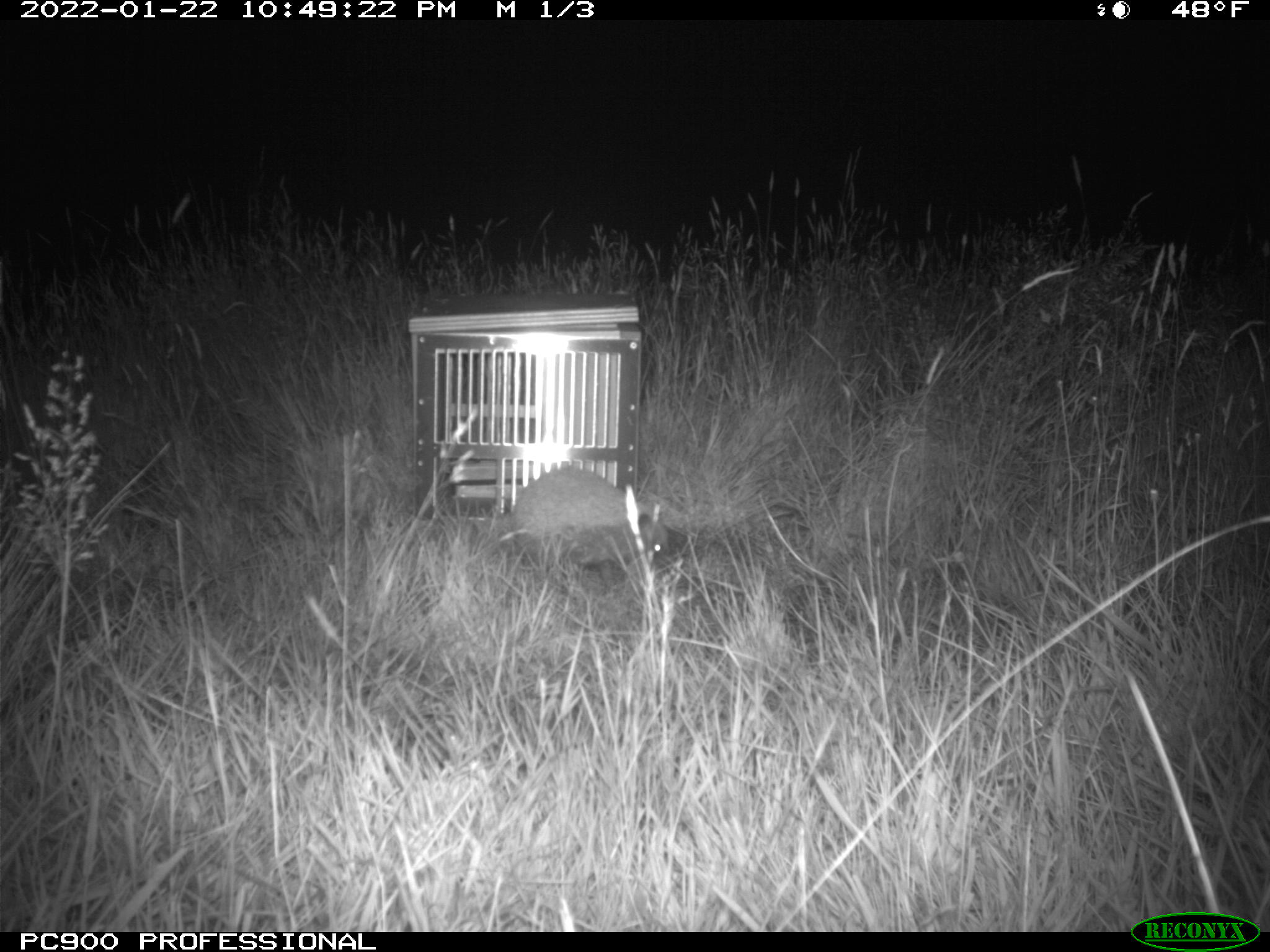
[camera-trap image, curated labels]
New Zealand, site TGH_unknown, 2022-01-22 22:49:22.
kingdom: Animalia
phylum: Chordata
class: Mammalia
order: Eulipotyphla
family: Erinaceidae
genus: Erinaceus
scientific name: Erinaceus europaeus europaeus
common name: european hedgehog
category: hedgehog